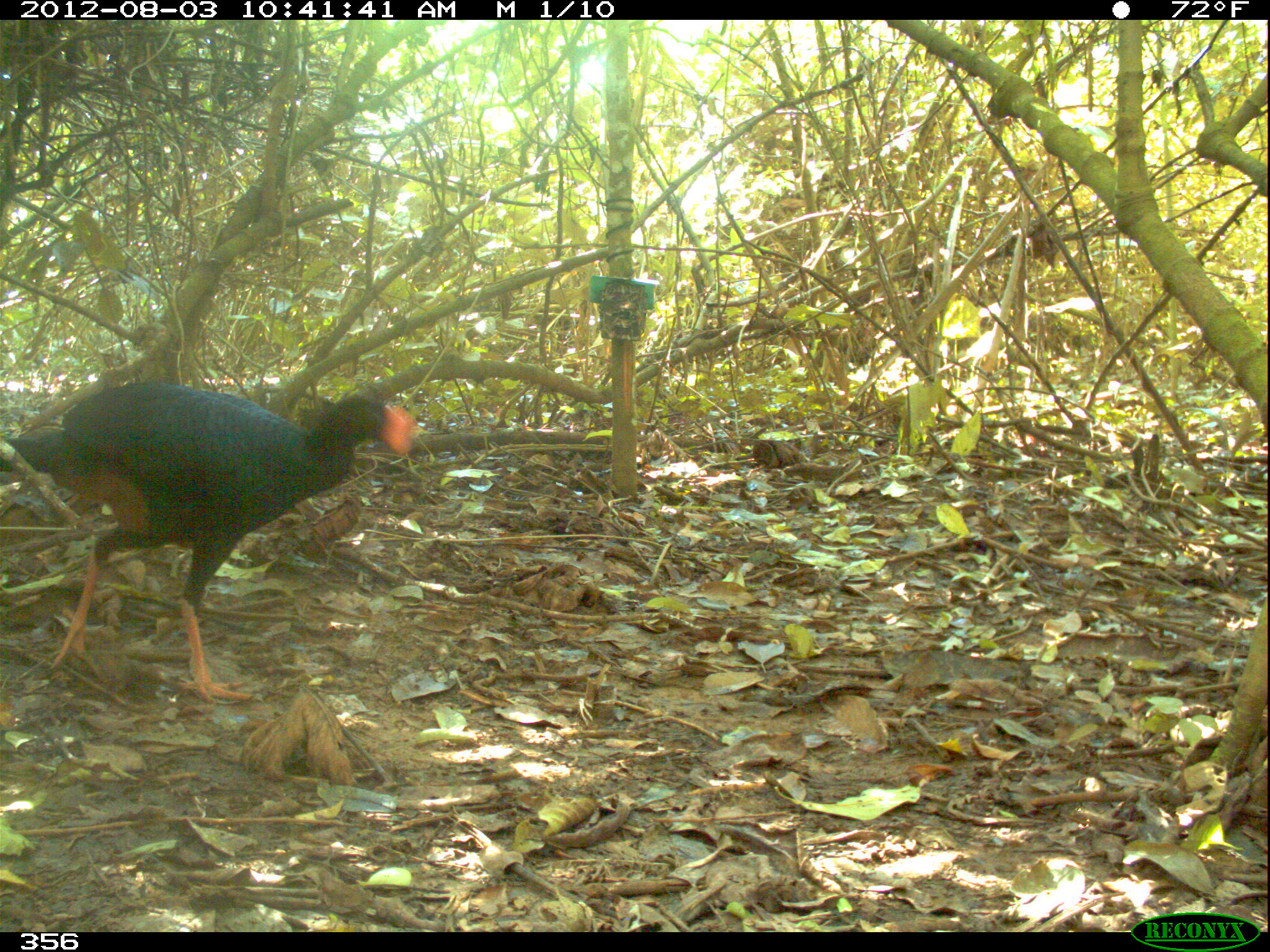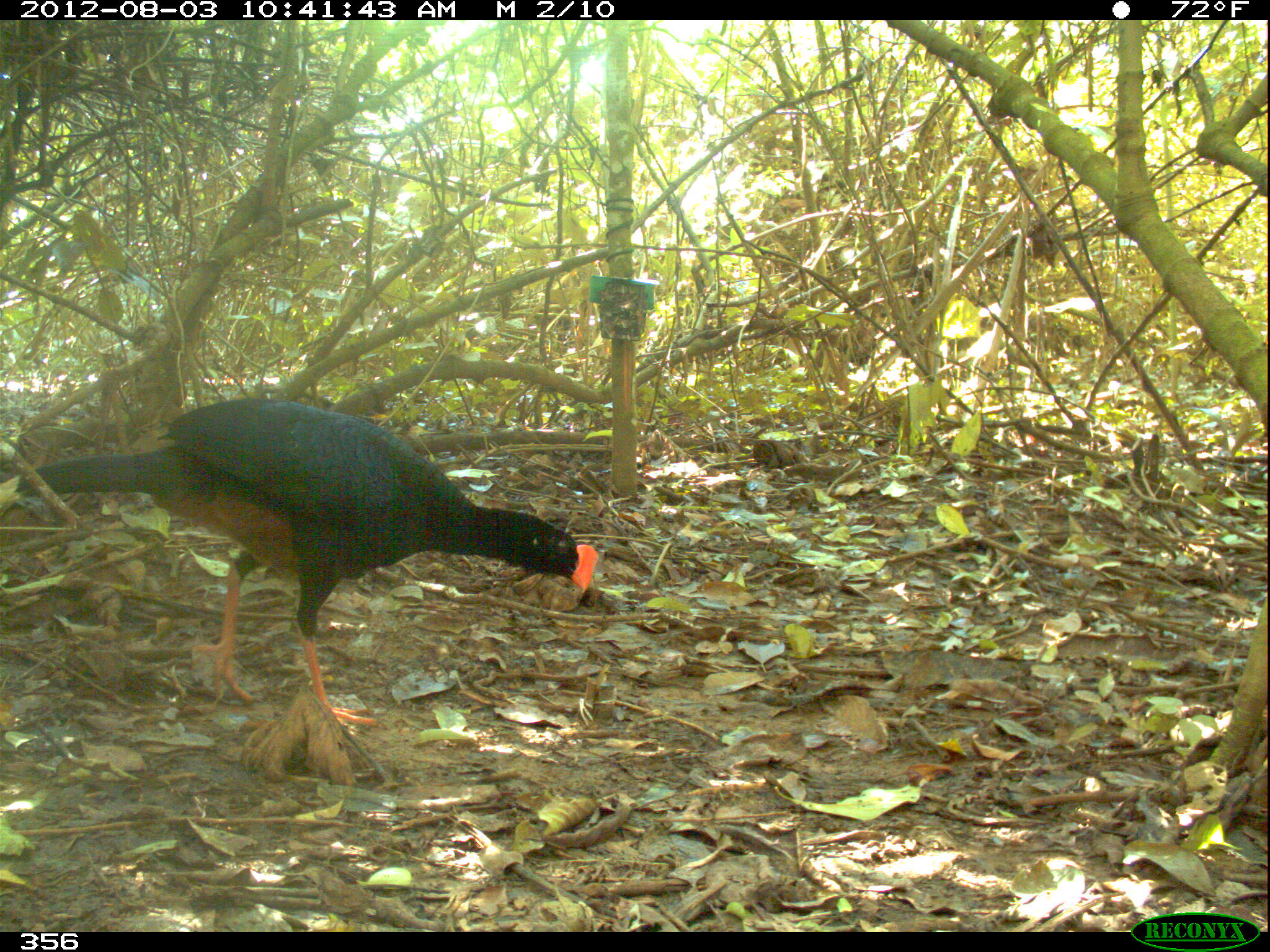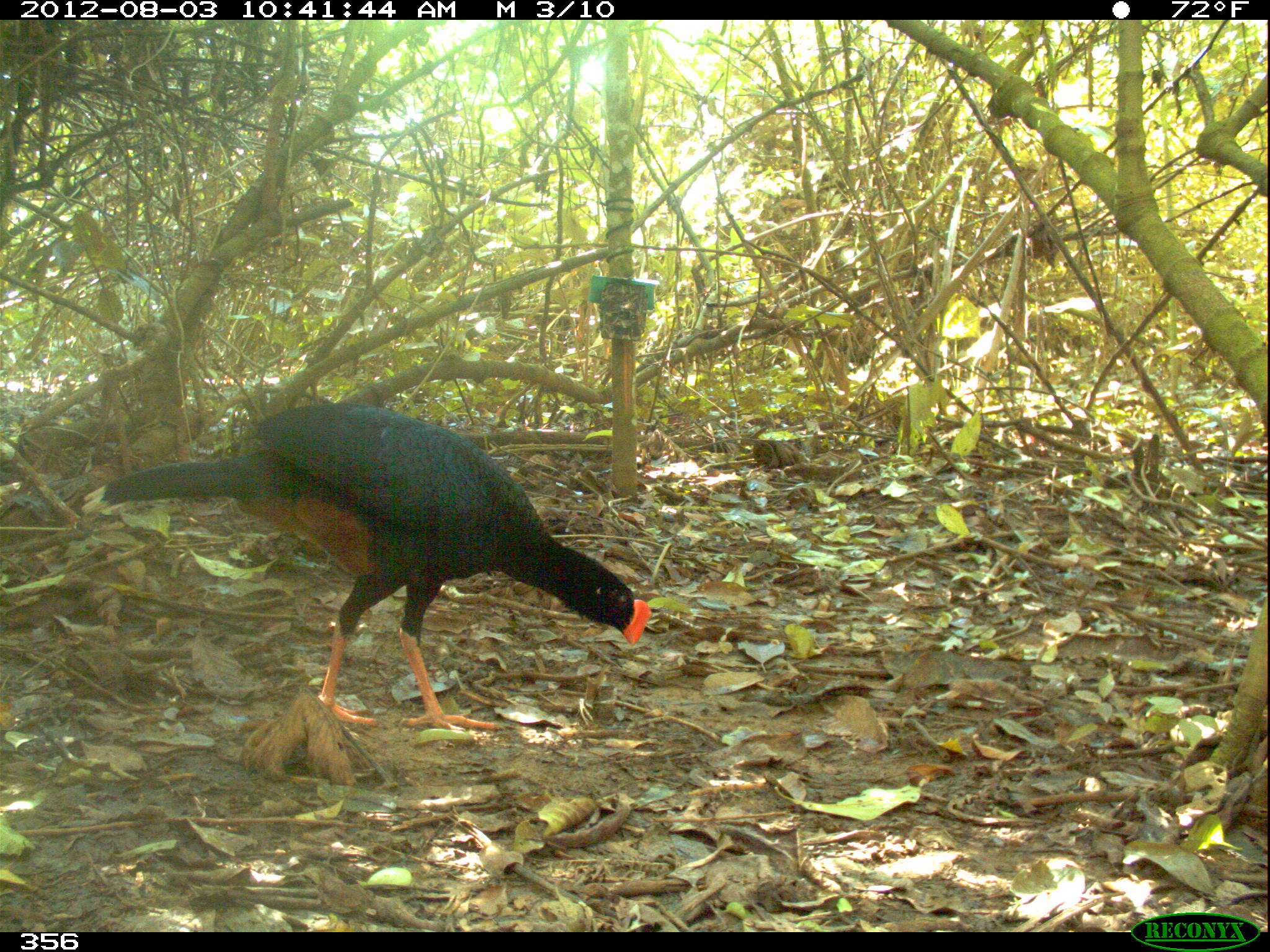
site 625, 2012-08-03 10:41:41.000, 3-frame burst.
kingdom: Animalia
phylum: Chordata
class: Aves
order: Galliformes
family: Cracidae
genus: Mitu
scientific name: Mitu tuberosum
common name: razor-billed curassow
Mitu tuberosum (razor-billed curassow).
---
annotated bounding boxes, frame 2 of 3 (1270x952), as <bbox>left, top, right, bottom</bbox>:
mitu tuberosum: <bbox>0, 397, 596, 732</bbox>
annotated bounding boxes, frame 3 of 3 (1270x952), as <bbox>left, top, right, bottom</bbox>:
mitu tuberosum: <bbox>80, 401, 652, 739</bbox>